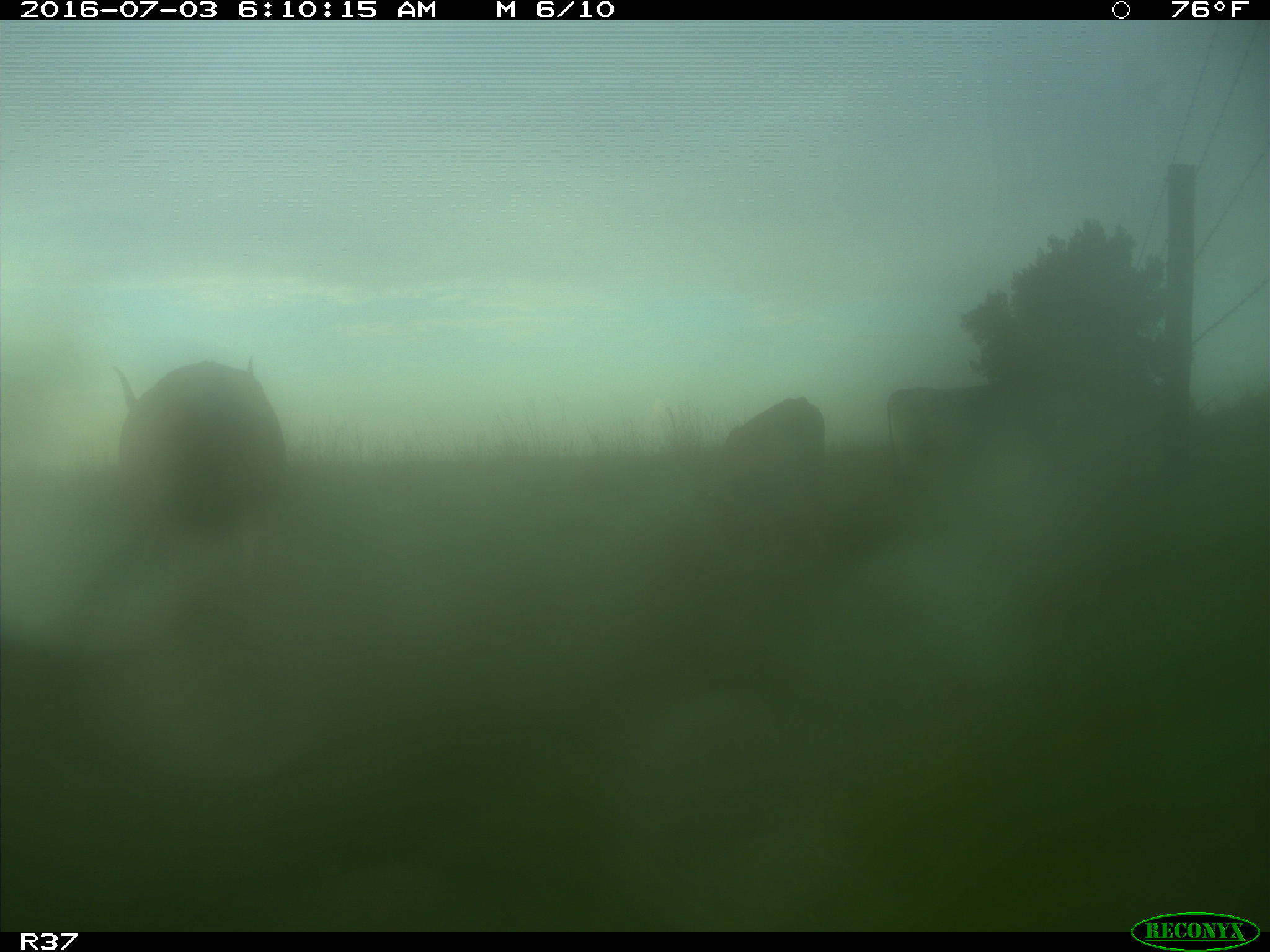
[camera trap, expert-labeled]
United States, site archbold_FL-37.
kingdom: Animalia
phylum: Chordata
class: Mammalia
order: Artiodactyla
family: Bovidae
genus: Bos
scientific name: Bos taurus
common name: domestic cow